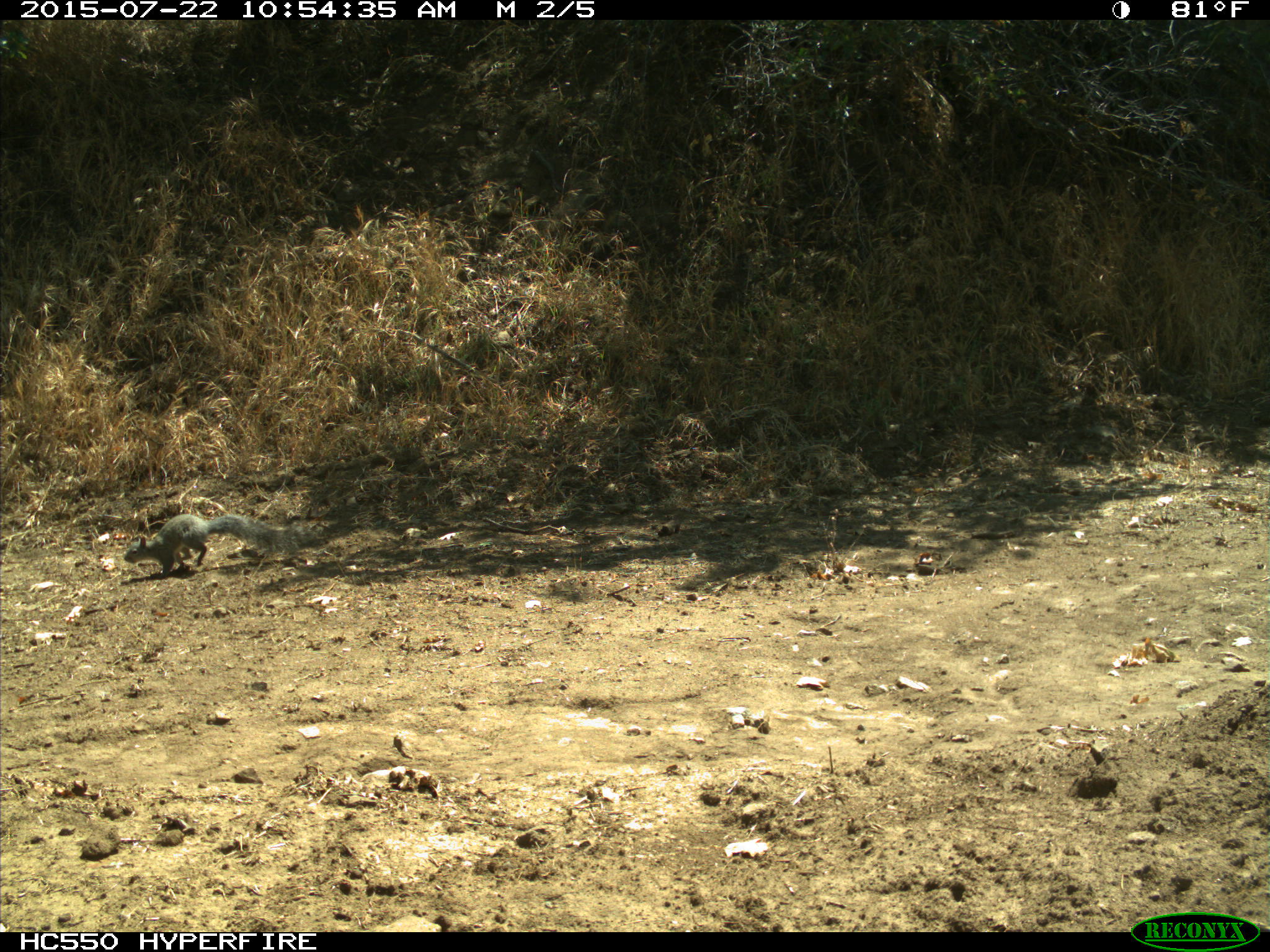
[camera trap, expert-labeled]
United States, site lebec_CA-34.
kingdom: Animalia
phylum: Chordata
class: Mammalia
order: Rodentia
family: Sciuridae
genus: Sciurus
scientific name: Sciurus carolinensis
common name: eastern gray squirrel